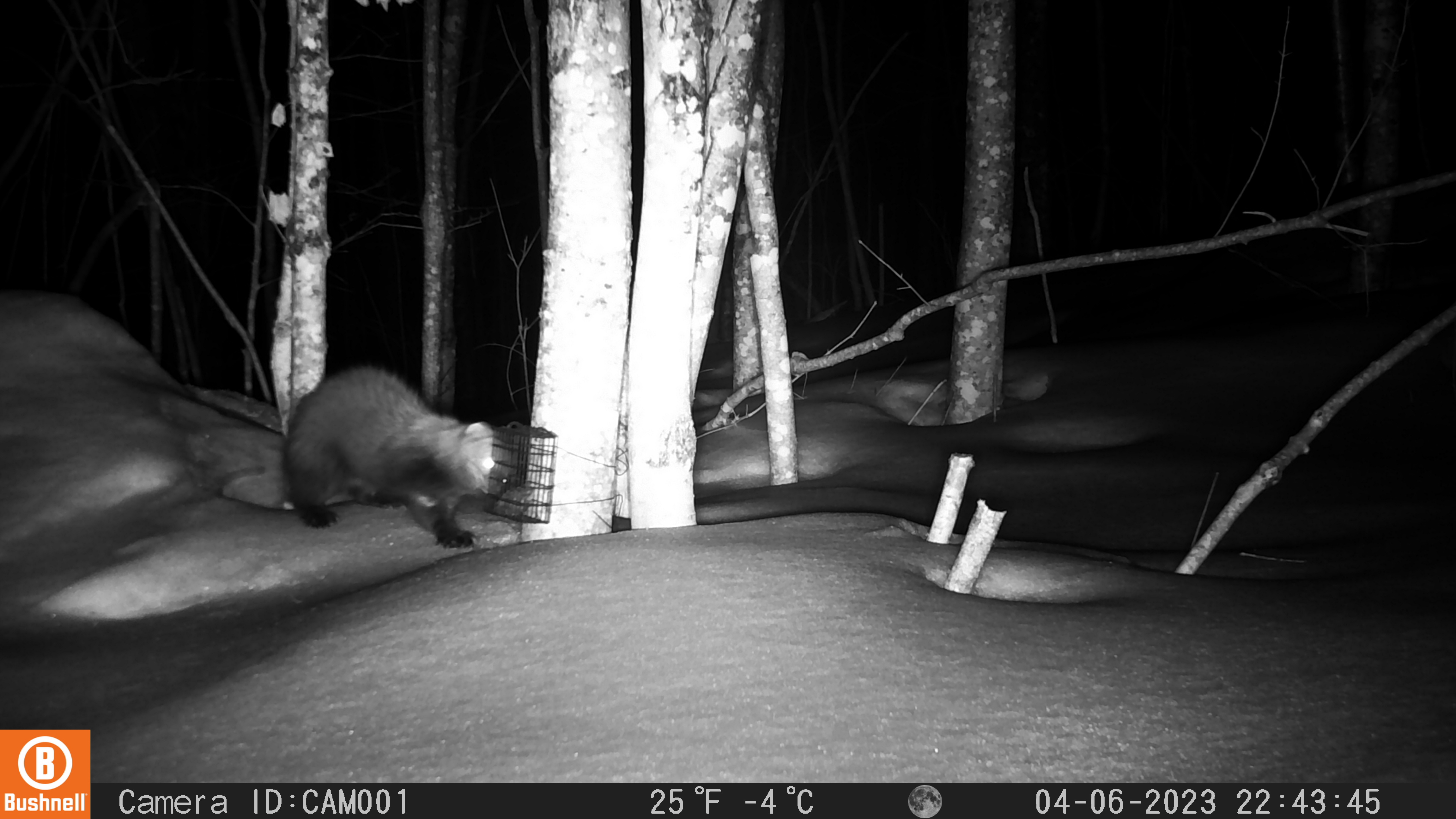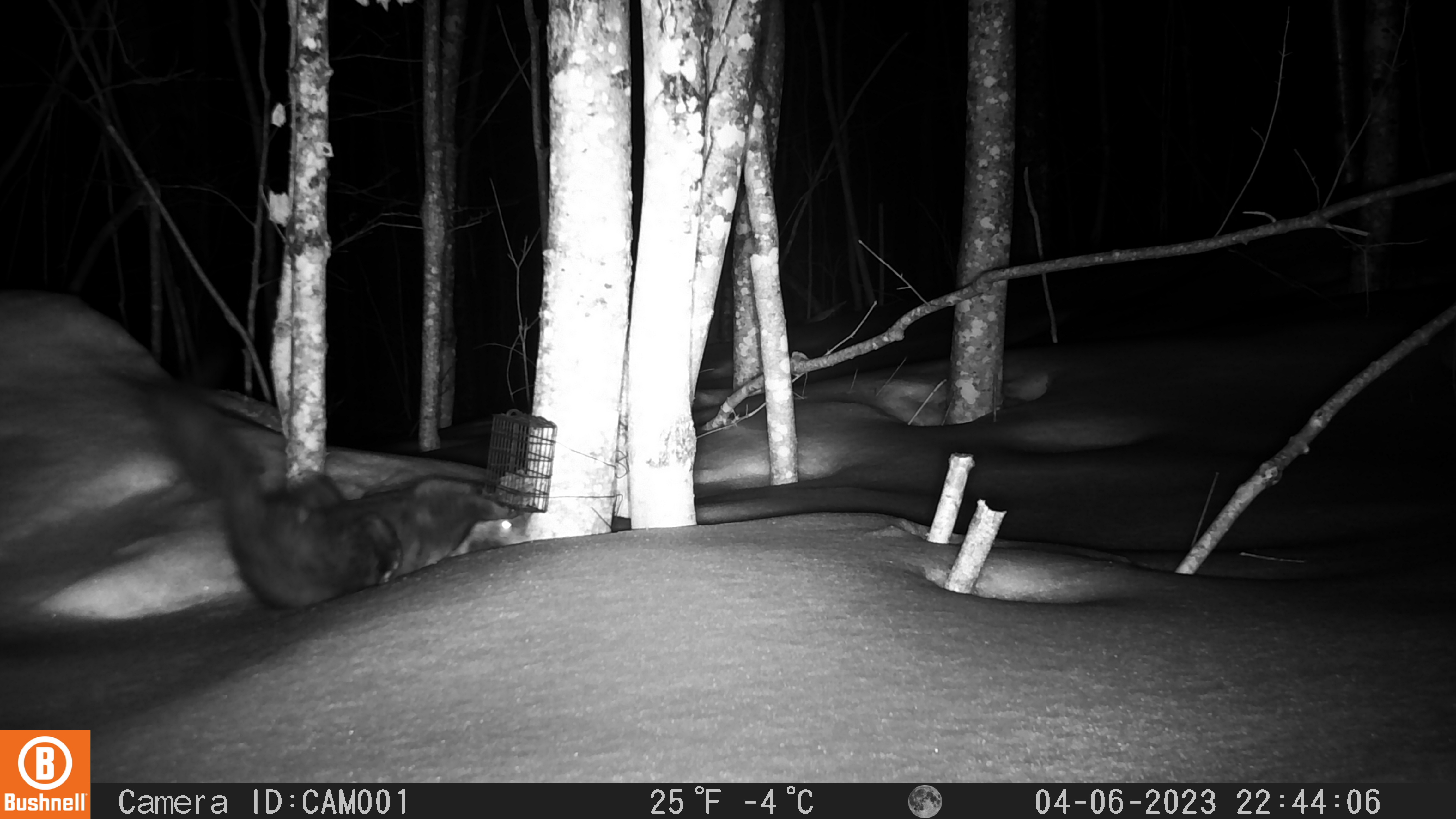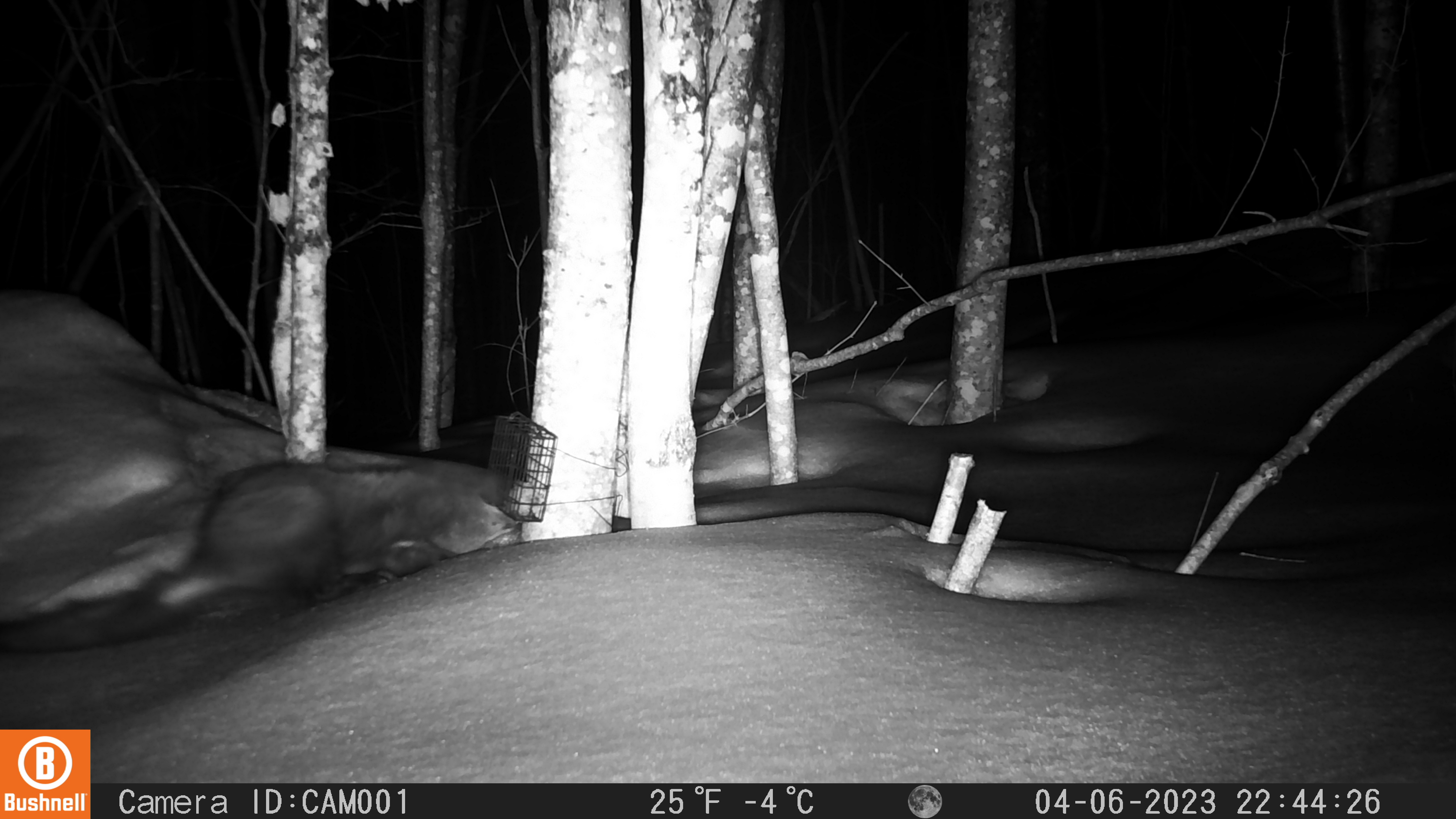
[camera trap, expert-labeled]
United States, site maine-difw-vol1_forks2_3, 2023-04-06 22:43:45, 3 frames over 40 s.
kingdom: Animalia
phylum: Chordata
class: Mammalia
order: Carnivora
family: Mustelidae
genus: Pekania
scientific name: Pekania pennanti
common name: fisher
Fisher (Pekania pennanti).